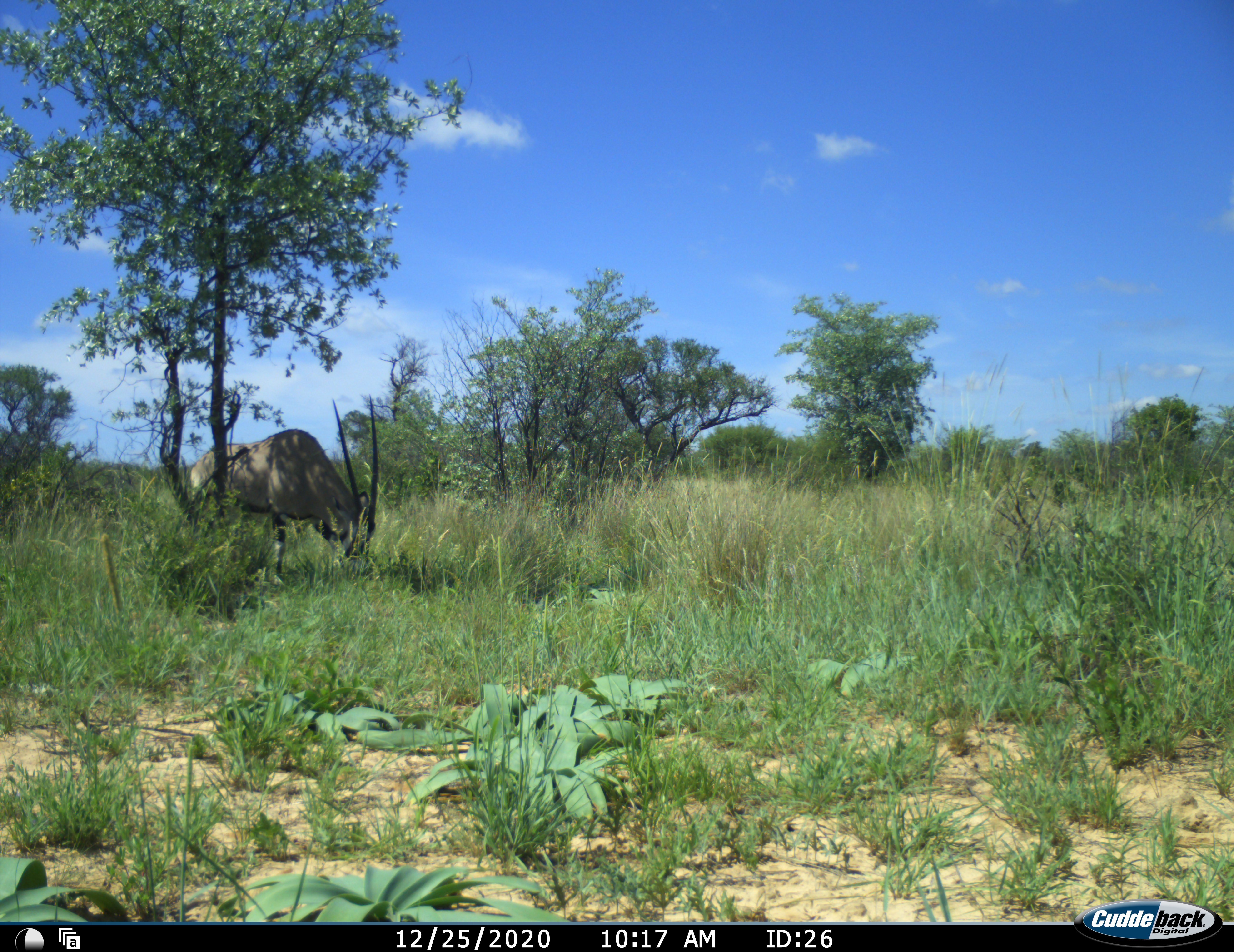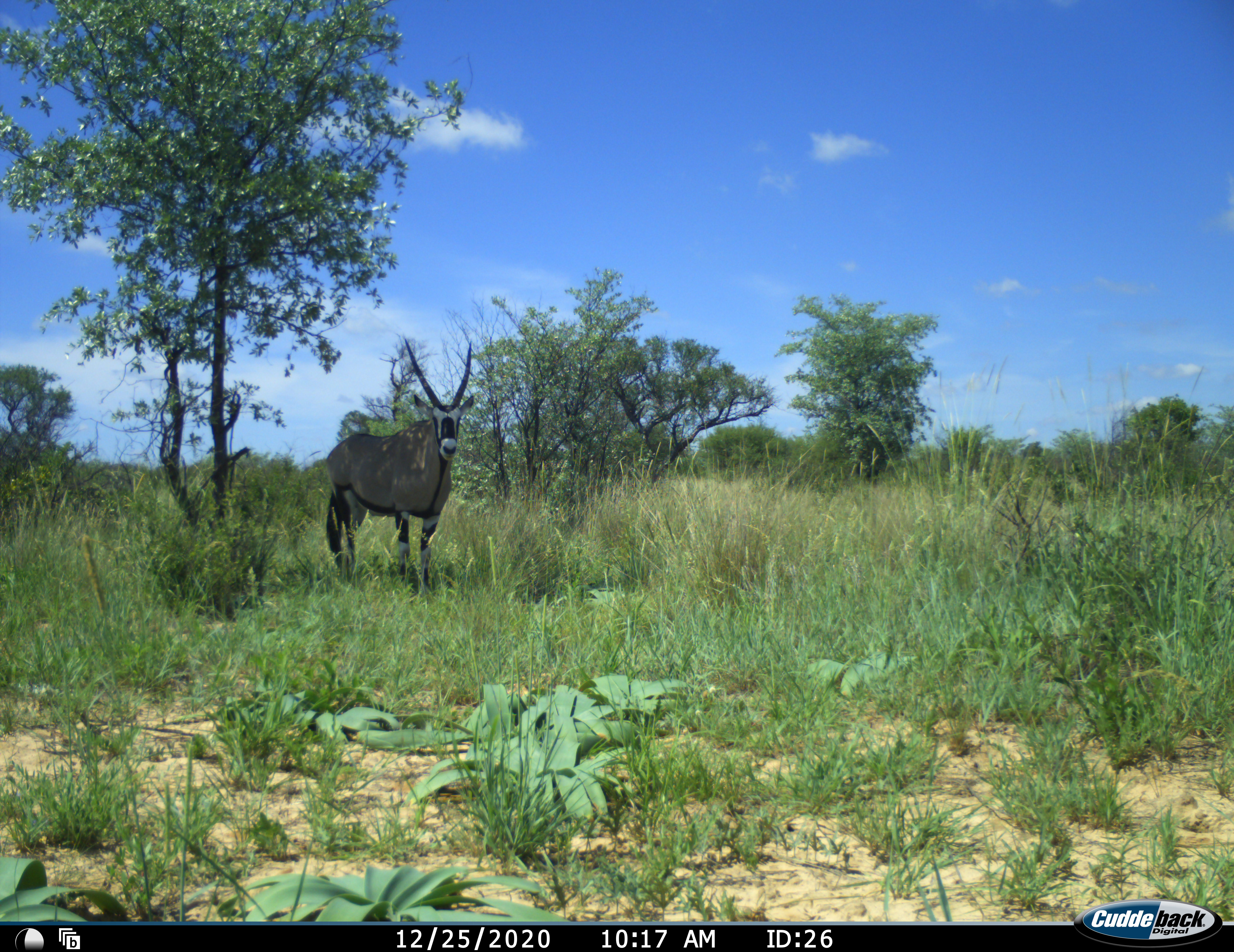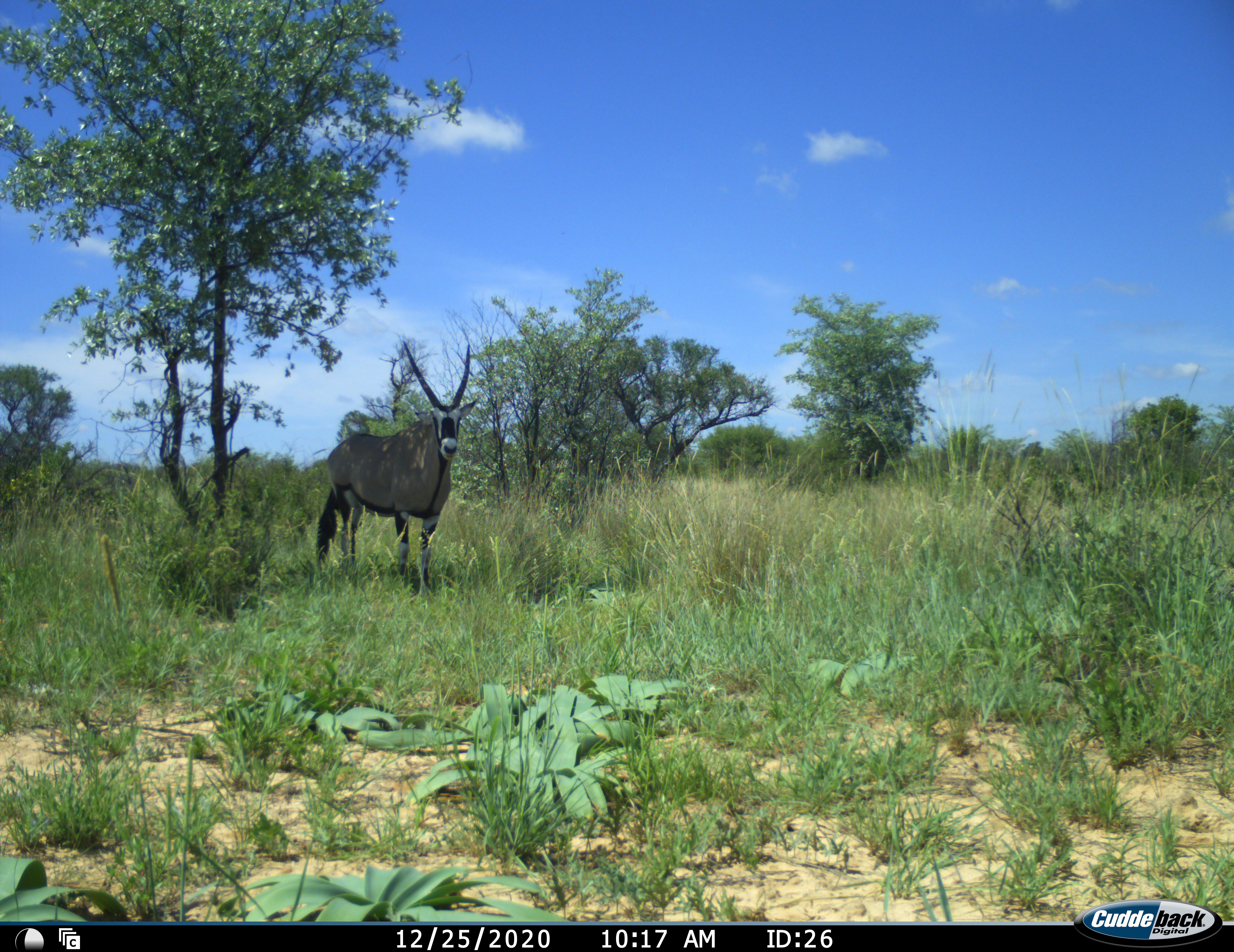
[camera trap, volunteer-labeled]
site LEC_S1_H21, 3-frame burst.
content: unidentified animal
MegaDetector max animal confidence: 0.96